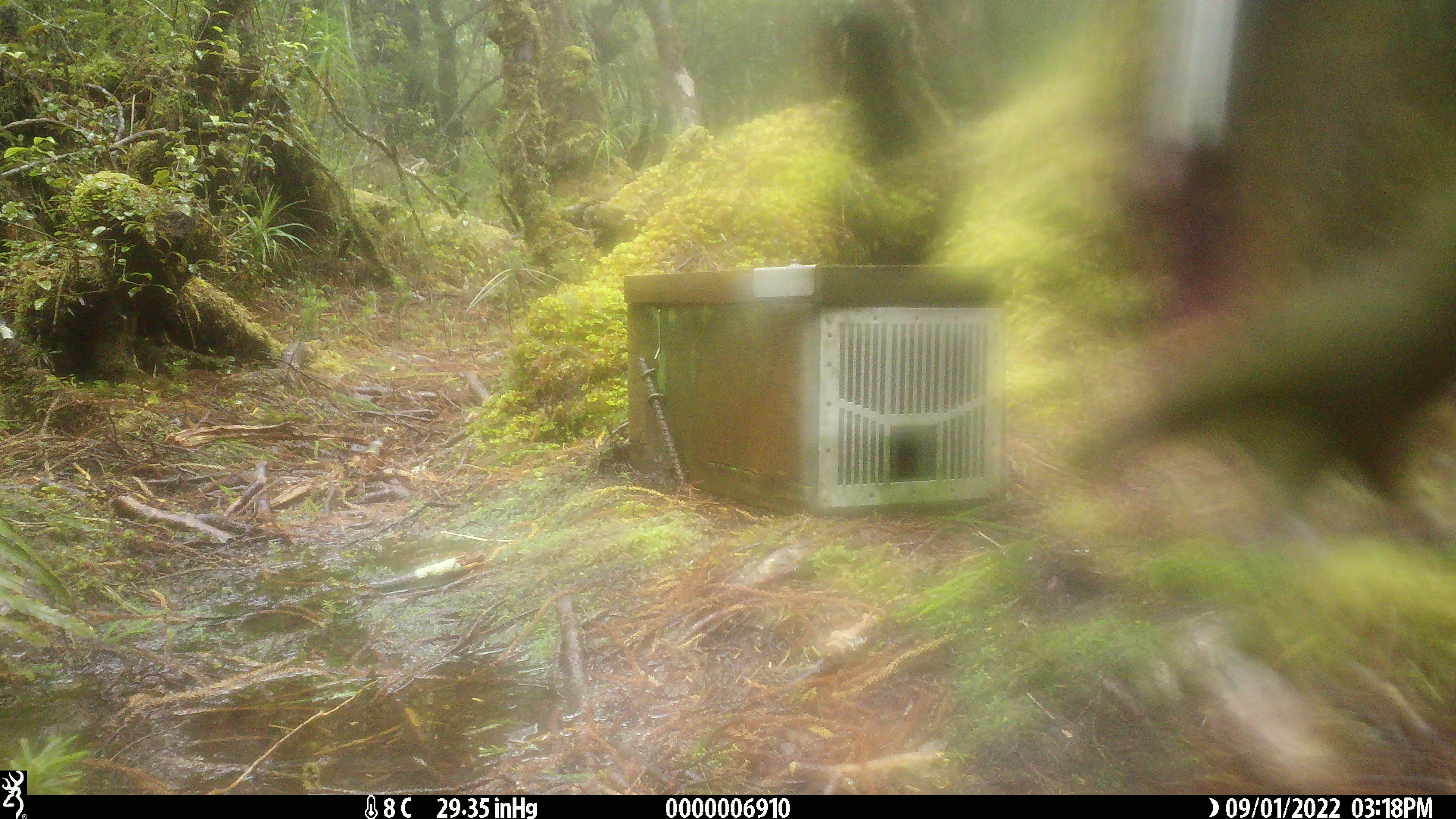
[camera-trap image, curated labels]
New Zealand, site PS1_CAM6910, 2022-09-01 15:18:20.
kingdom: Animalia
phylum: Chordata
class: Aves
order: Psittaciformes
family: Strigopidae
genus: Nestor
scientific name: Nestor notabilis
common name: kea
Kea (Nestor notabilis).